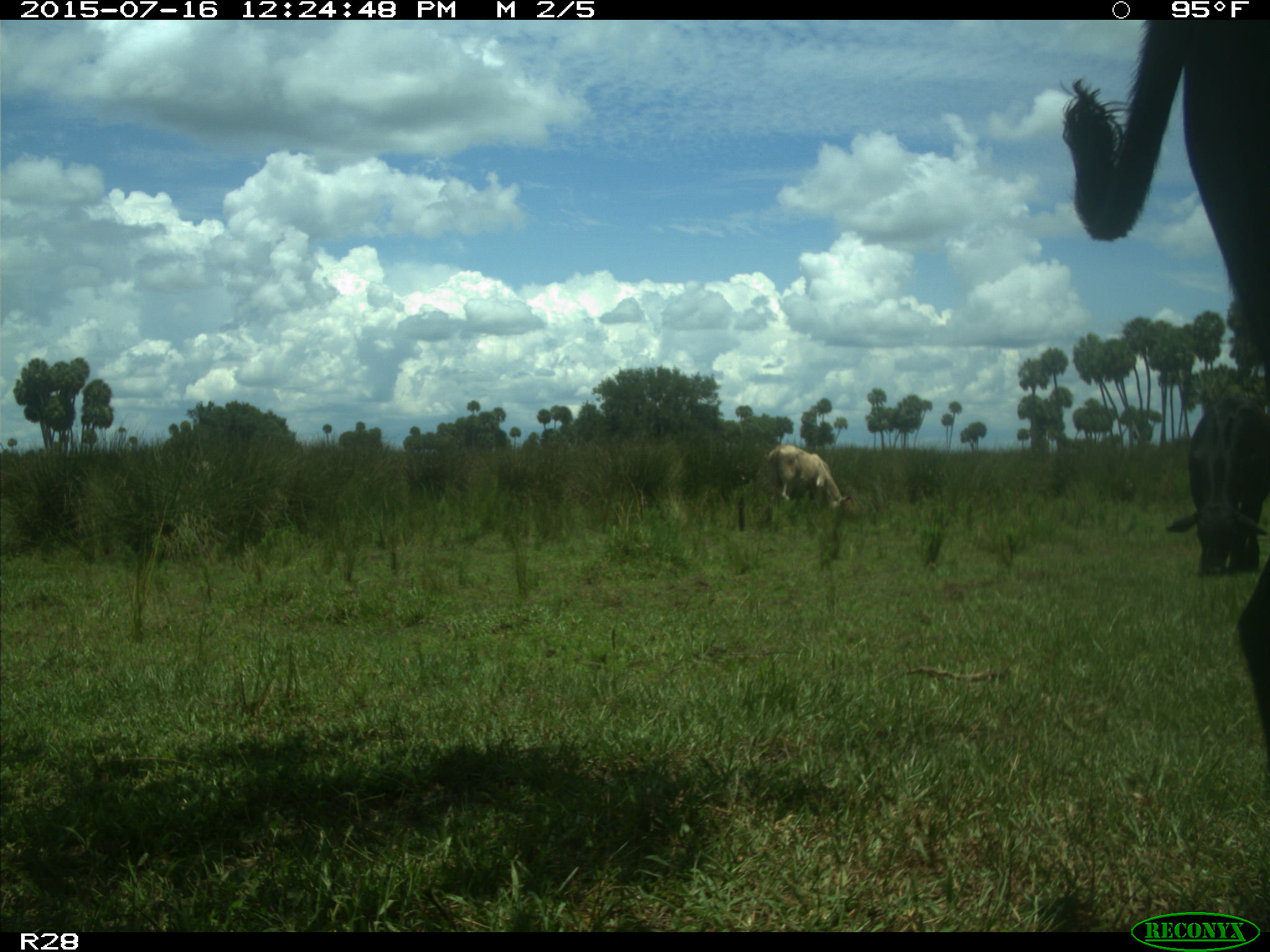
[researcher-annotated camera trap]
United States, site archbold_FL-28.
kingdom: Animalia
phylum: Chordata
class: Mammalia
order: Artiodactyla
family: Bovidae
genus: Bos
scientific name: Bos taurus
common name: domestic cow